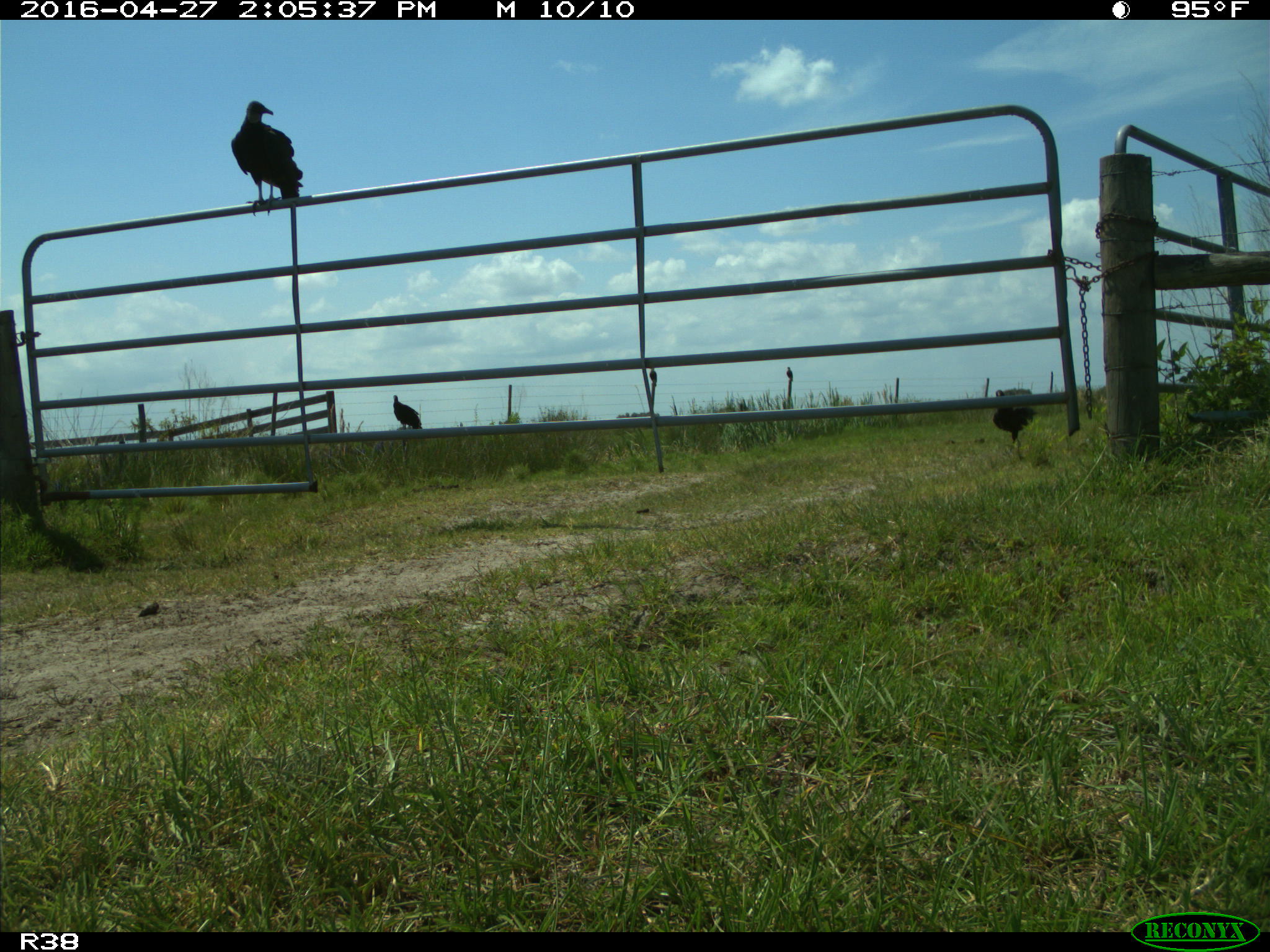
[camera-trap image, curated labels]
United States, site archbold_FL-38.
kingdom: Animalia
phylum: Chordata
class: Aves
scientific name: Aves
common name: birds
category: unidentified bird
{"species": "unidentified bird (birds) (Aves)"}